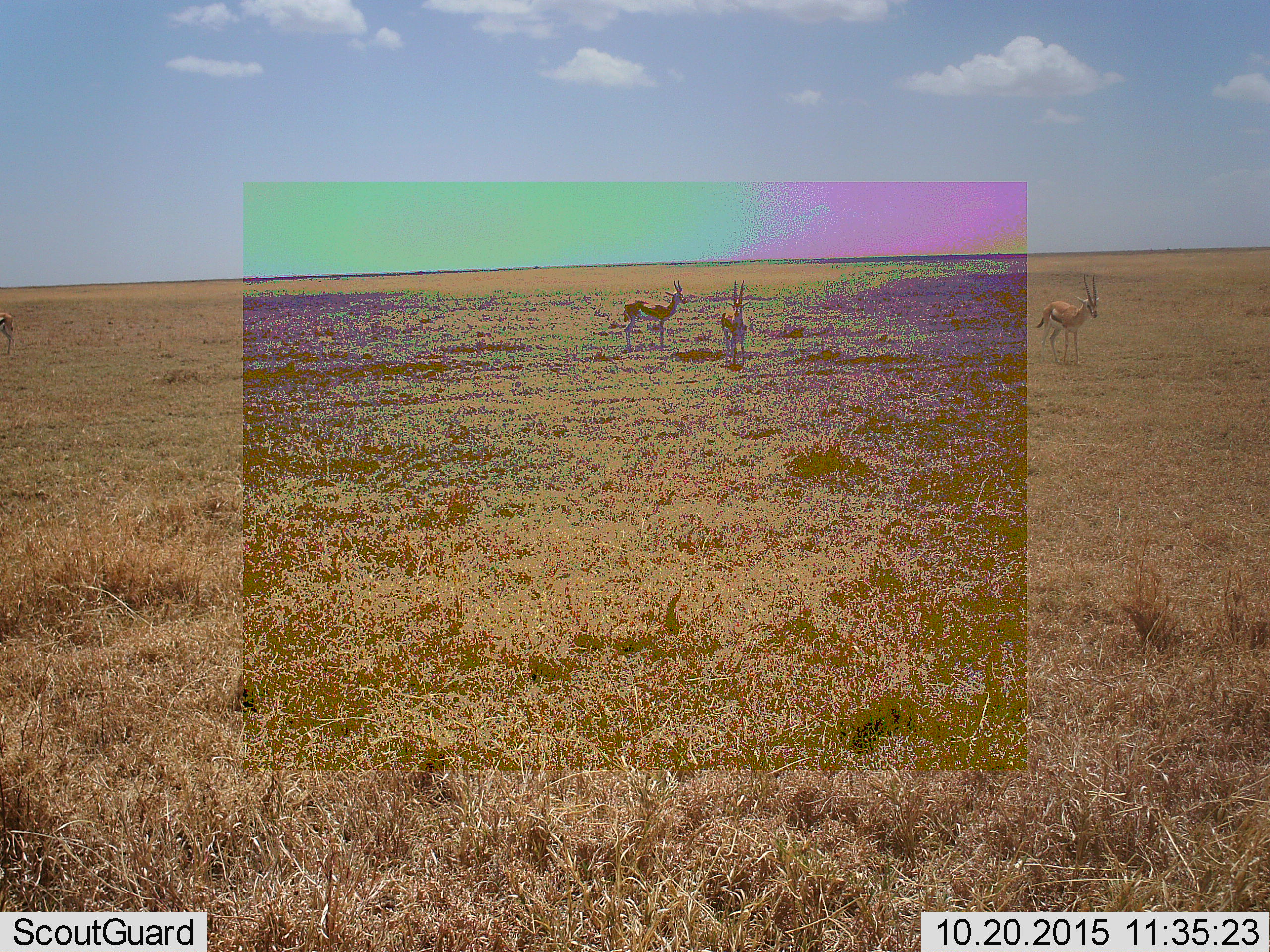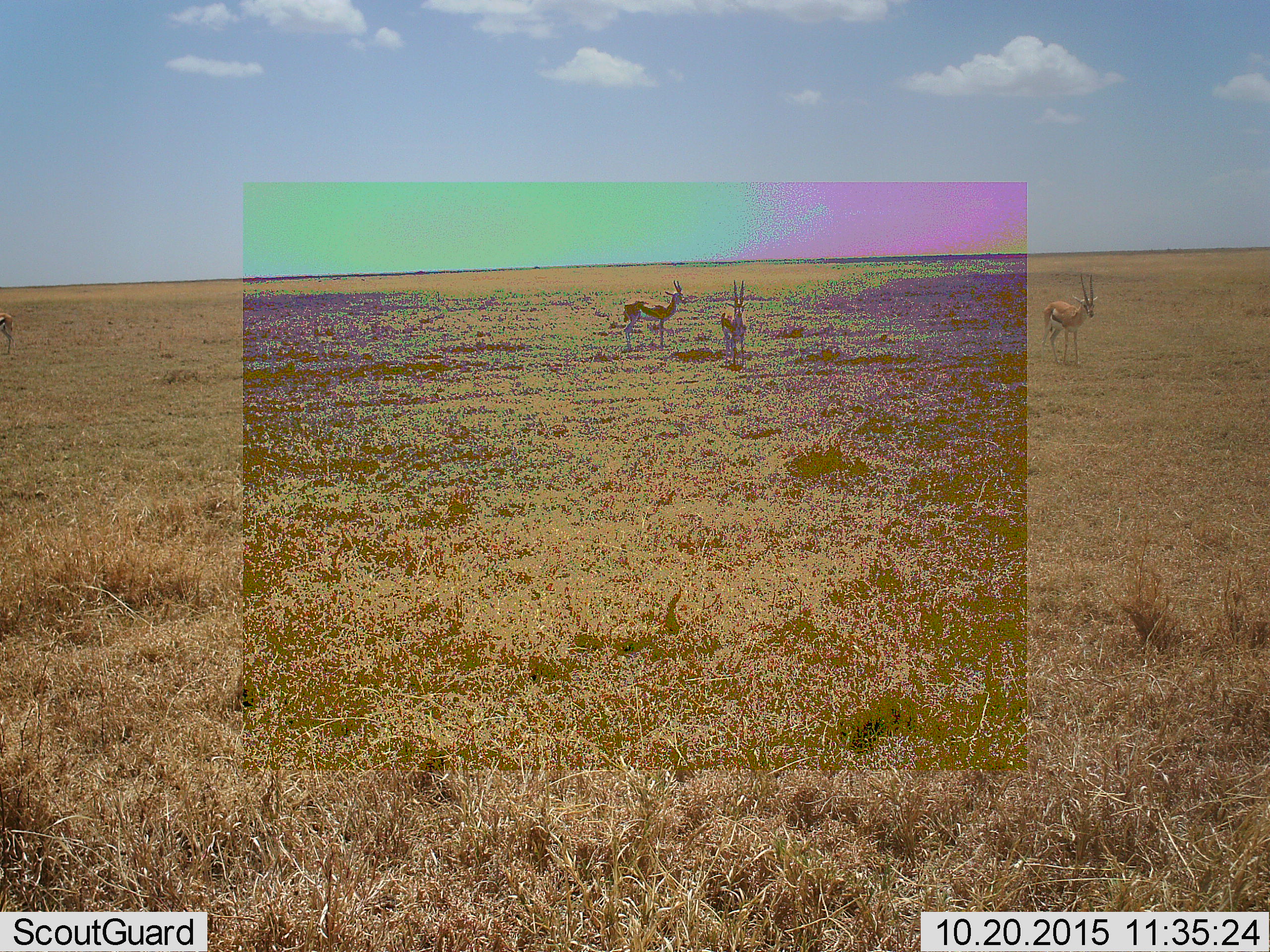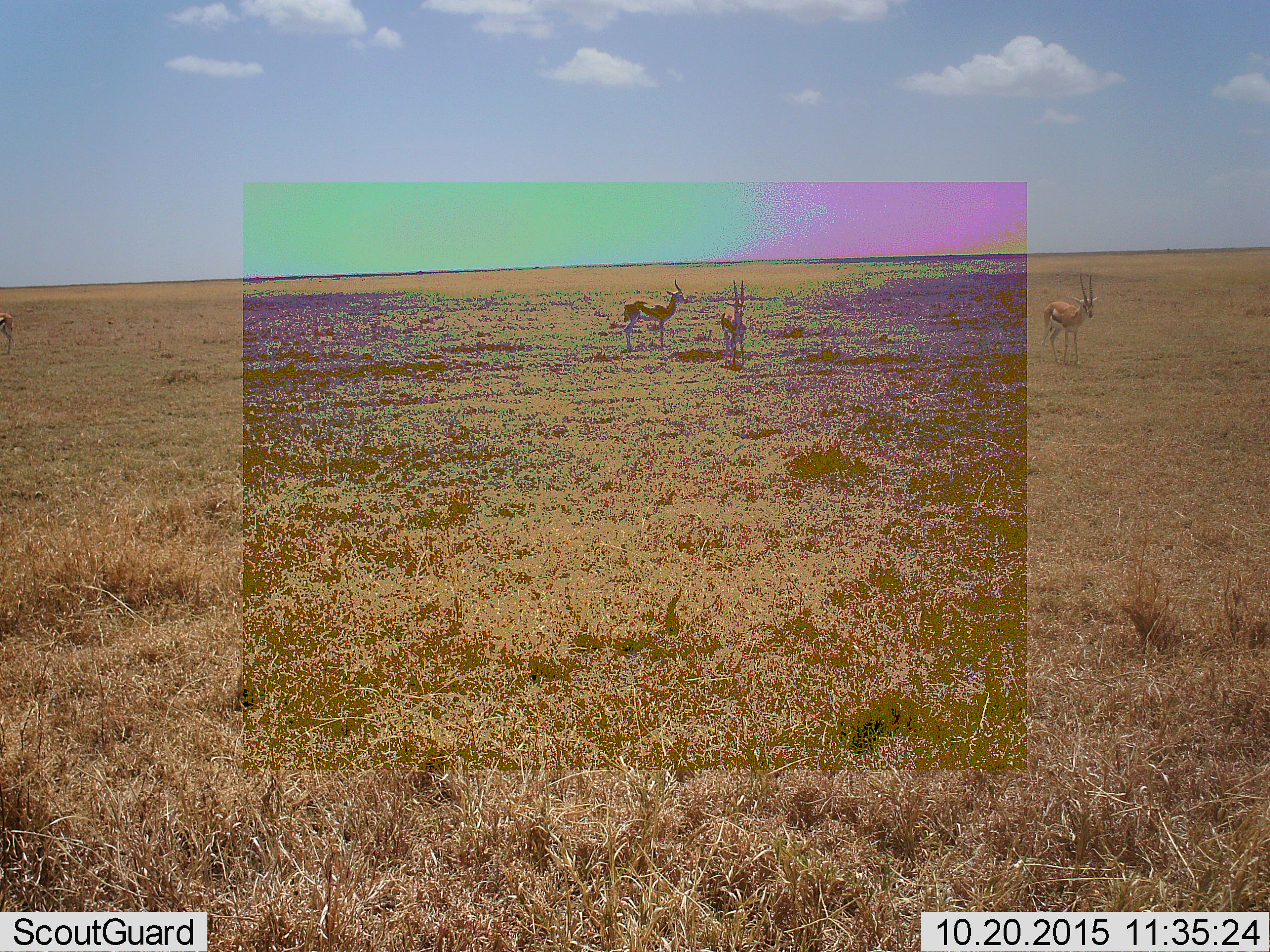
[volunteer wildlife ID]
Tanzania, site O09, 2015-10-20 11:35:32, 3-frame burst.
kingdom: Animalia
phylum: Chordata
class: Mammalia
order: Artiodactyla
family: Bovidae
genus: Eudorcas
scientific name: Eudorcas thomsonii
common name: thomson's gazelle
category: gazellethomsons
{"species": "gazellethomsons (thomson's gazelle) (Eudorcas thomsonii)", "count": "3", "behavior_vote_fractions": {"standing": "100%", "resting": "0%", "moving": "22%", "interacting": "11%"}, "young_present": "0%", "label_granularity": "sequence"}